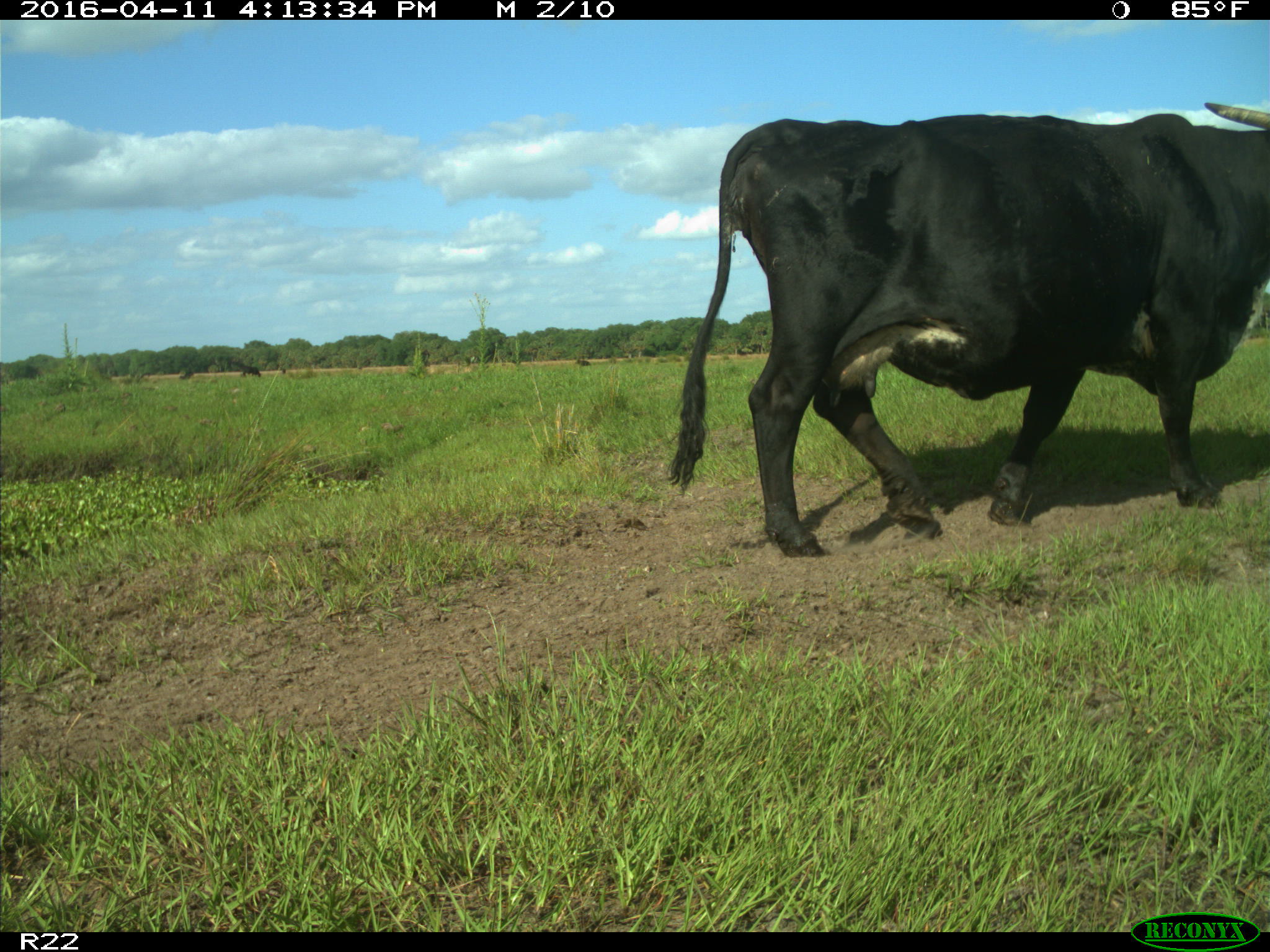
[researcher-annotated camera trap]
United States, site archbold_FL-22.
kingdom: Animalia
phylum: Chordata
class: Mammalia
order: Artiodactyla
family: Bovidae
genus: Bos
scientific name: Bos taurus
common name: domestic cow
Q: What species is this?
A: Bos taurus (domestic cow).